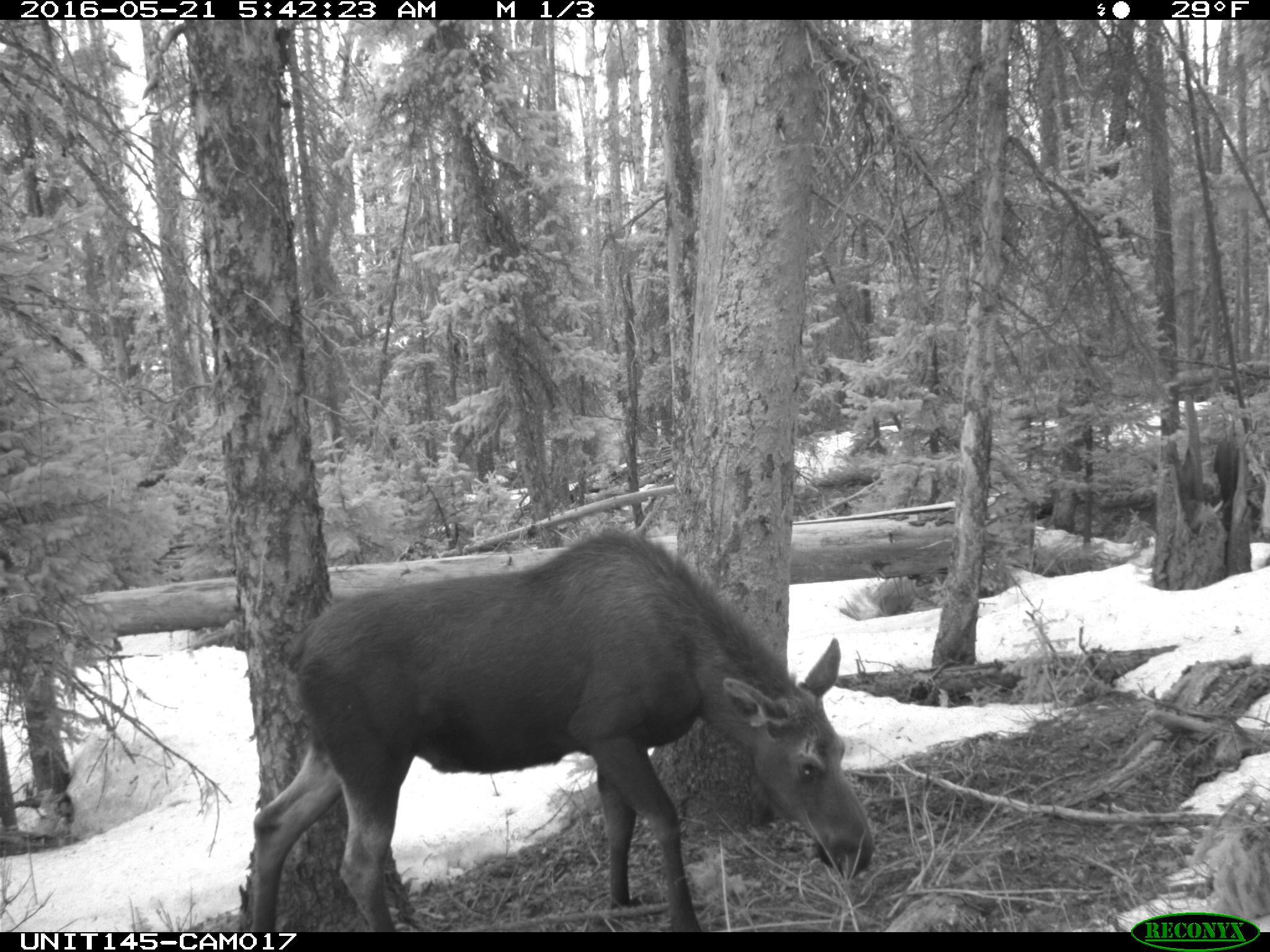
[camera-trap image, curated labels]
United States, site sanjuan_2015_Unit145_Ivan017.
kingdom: Animalia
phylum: Chordata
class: Mammalia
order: Artiodactyla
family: Cervidae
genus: Alces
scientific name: Alces alces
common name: moose